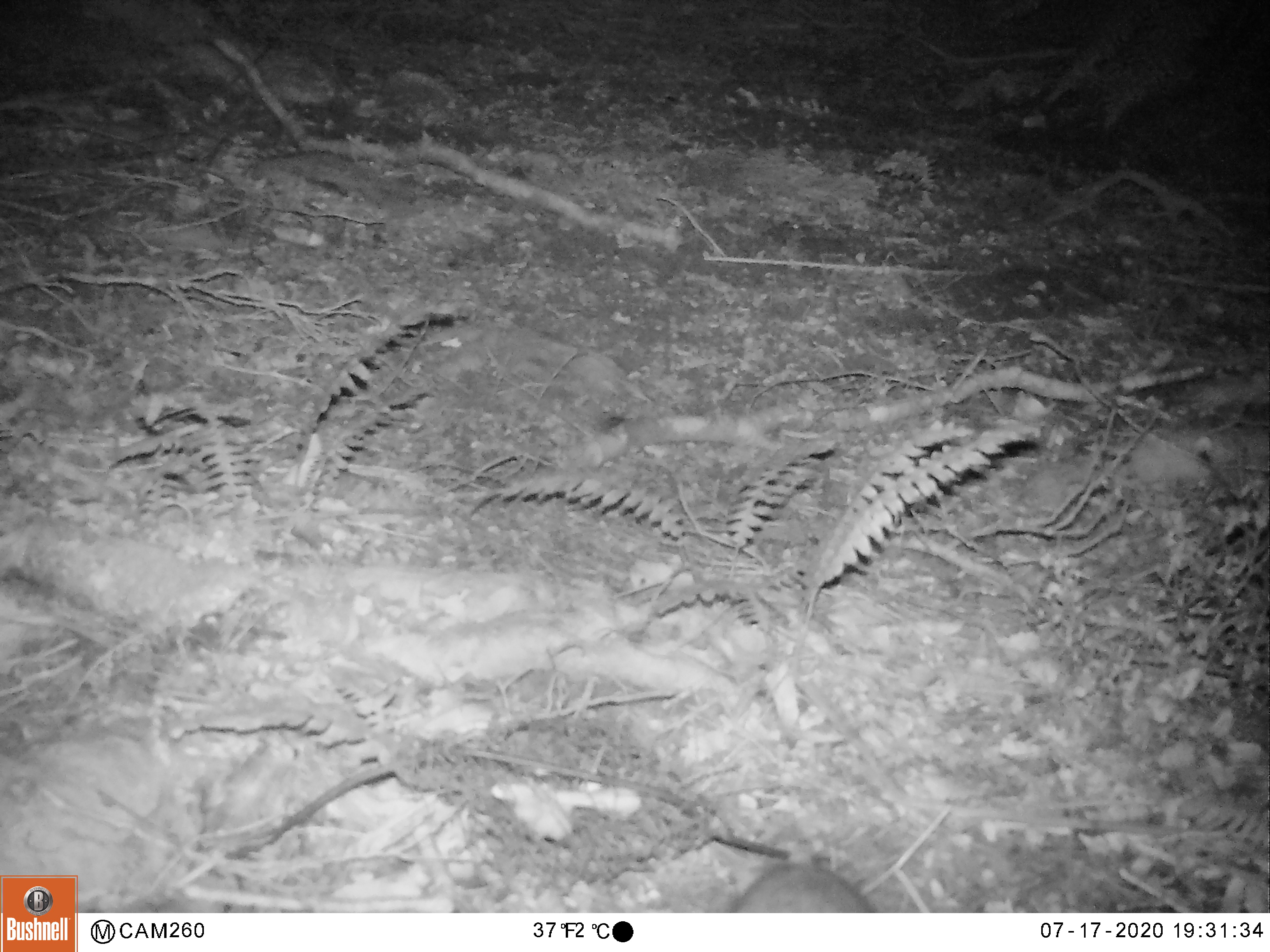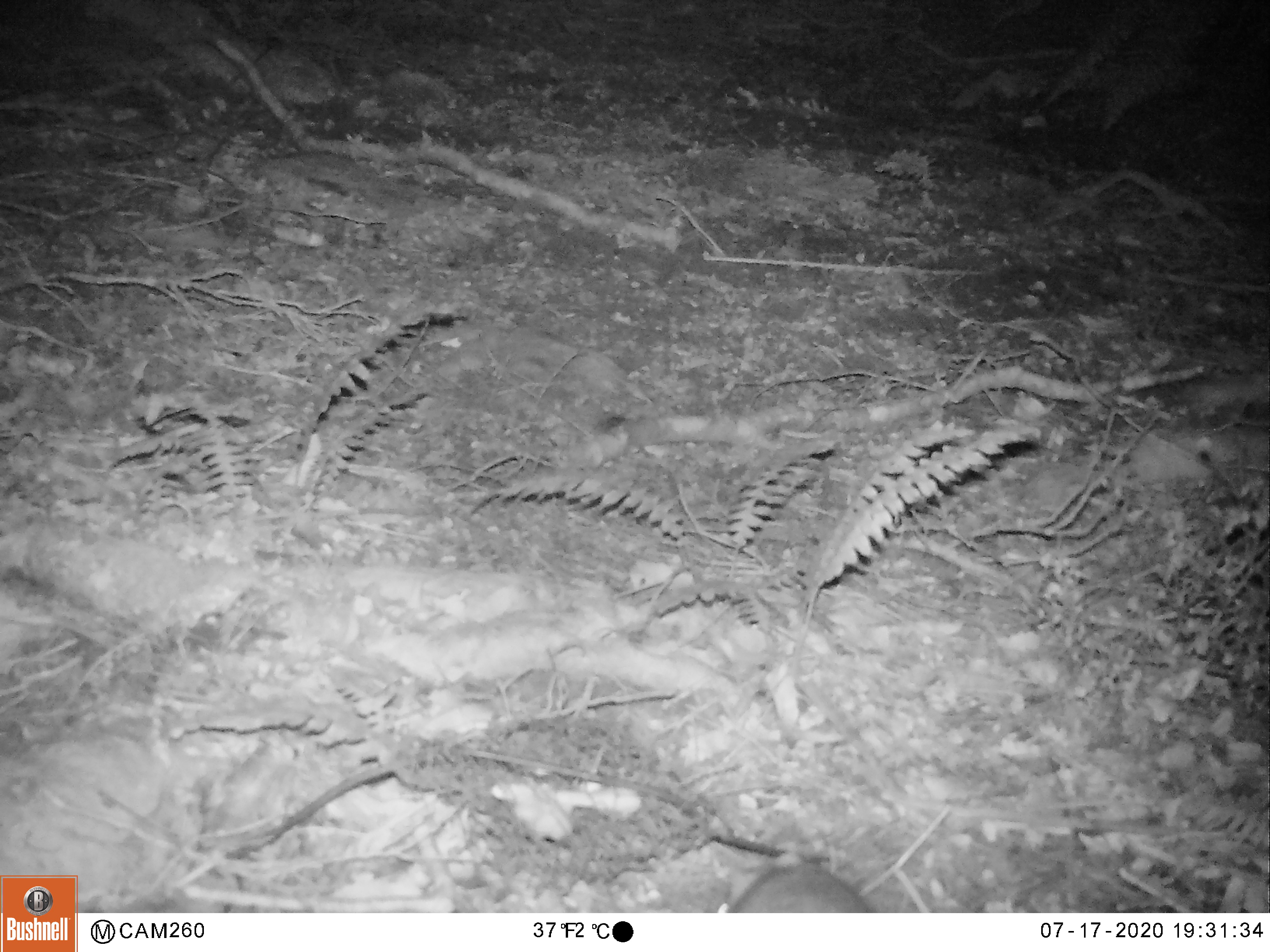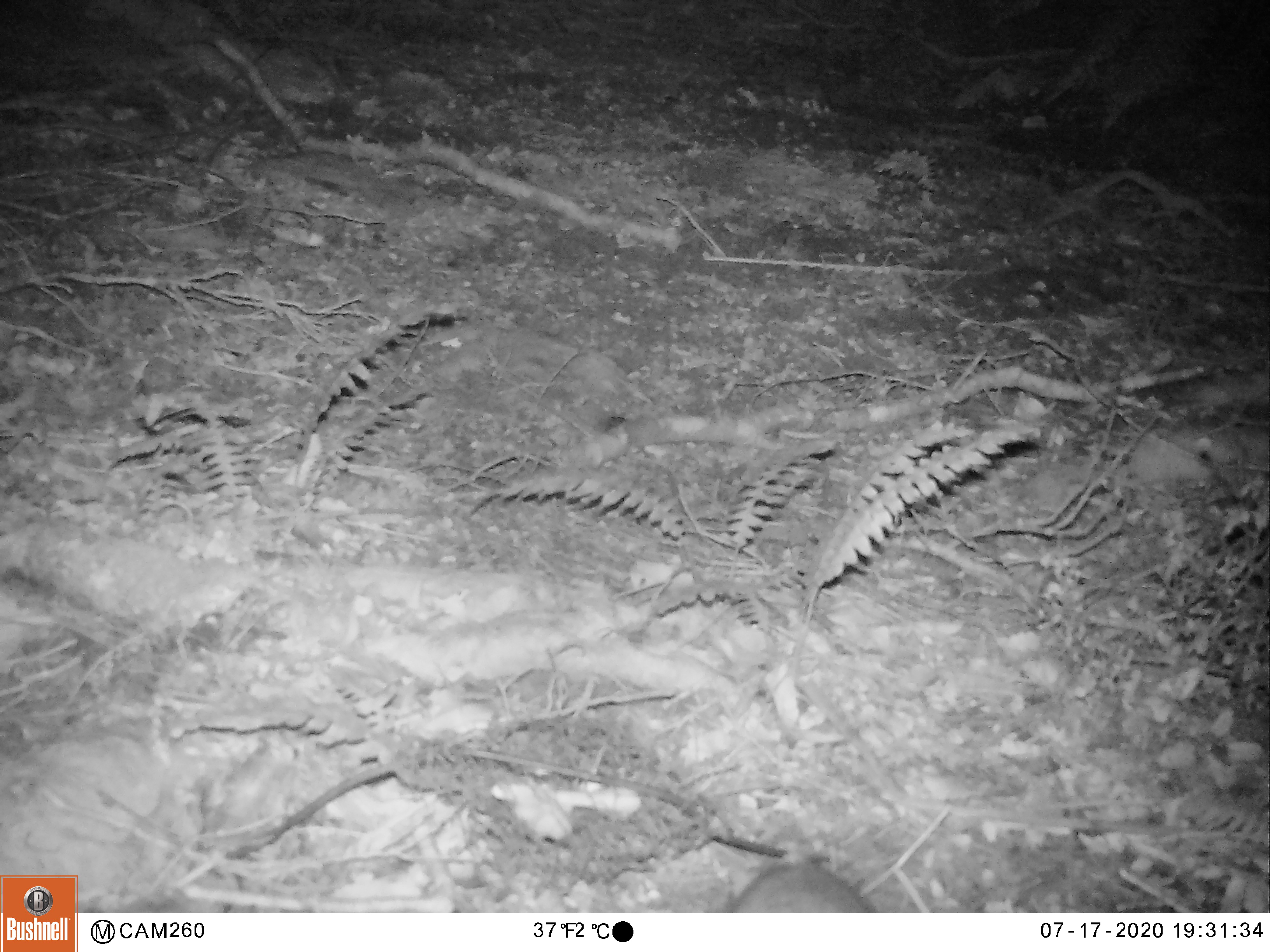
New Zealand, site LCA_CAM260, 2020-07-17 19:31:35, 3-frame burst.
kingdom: Animalia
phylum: Chordata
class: Mammalia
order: Rodentia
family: Muridae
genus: Rattus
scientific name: Rattus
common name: rat